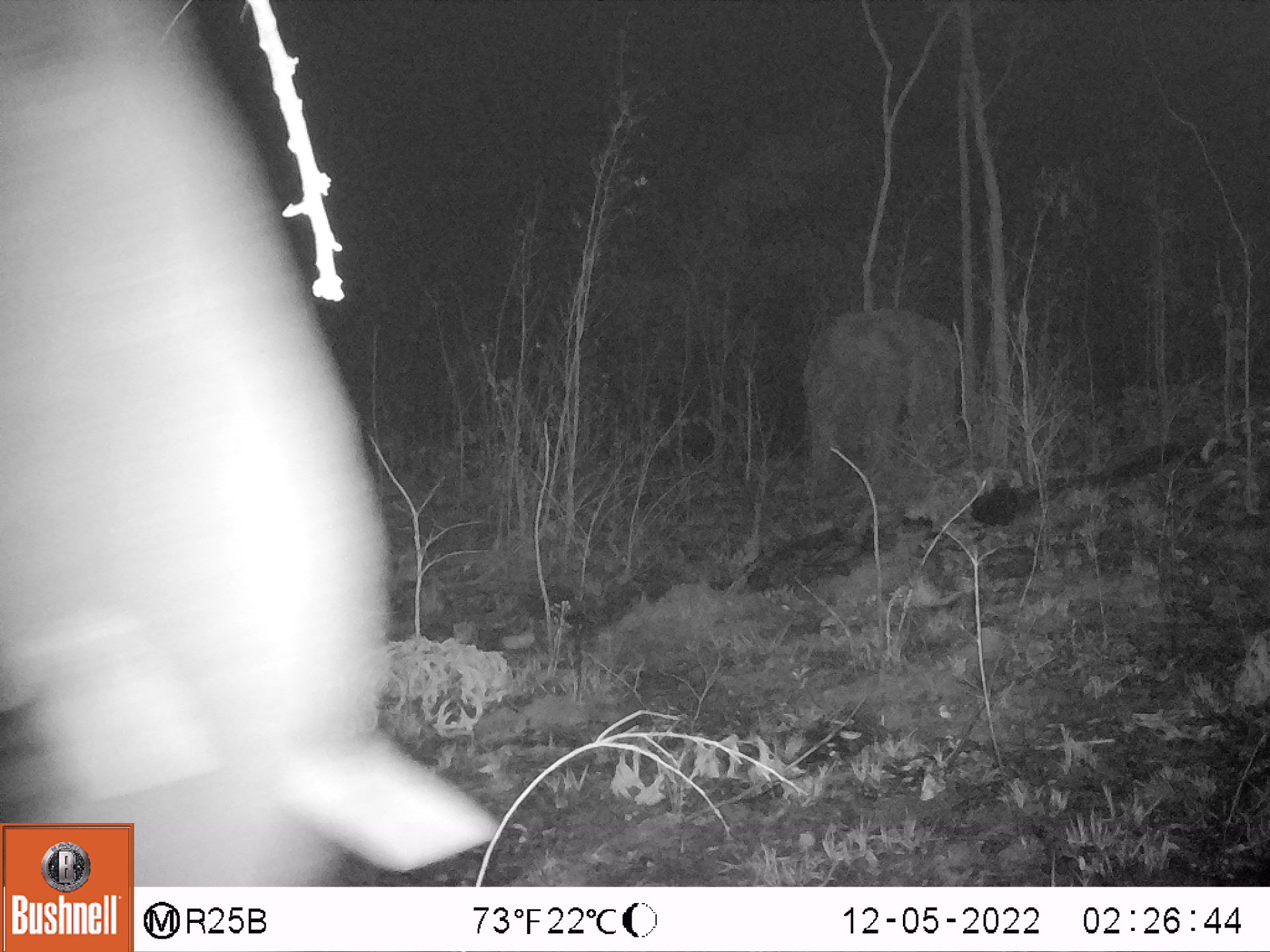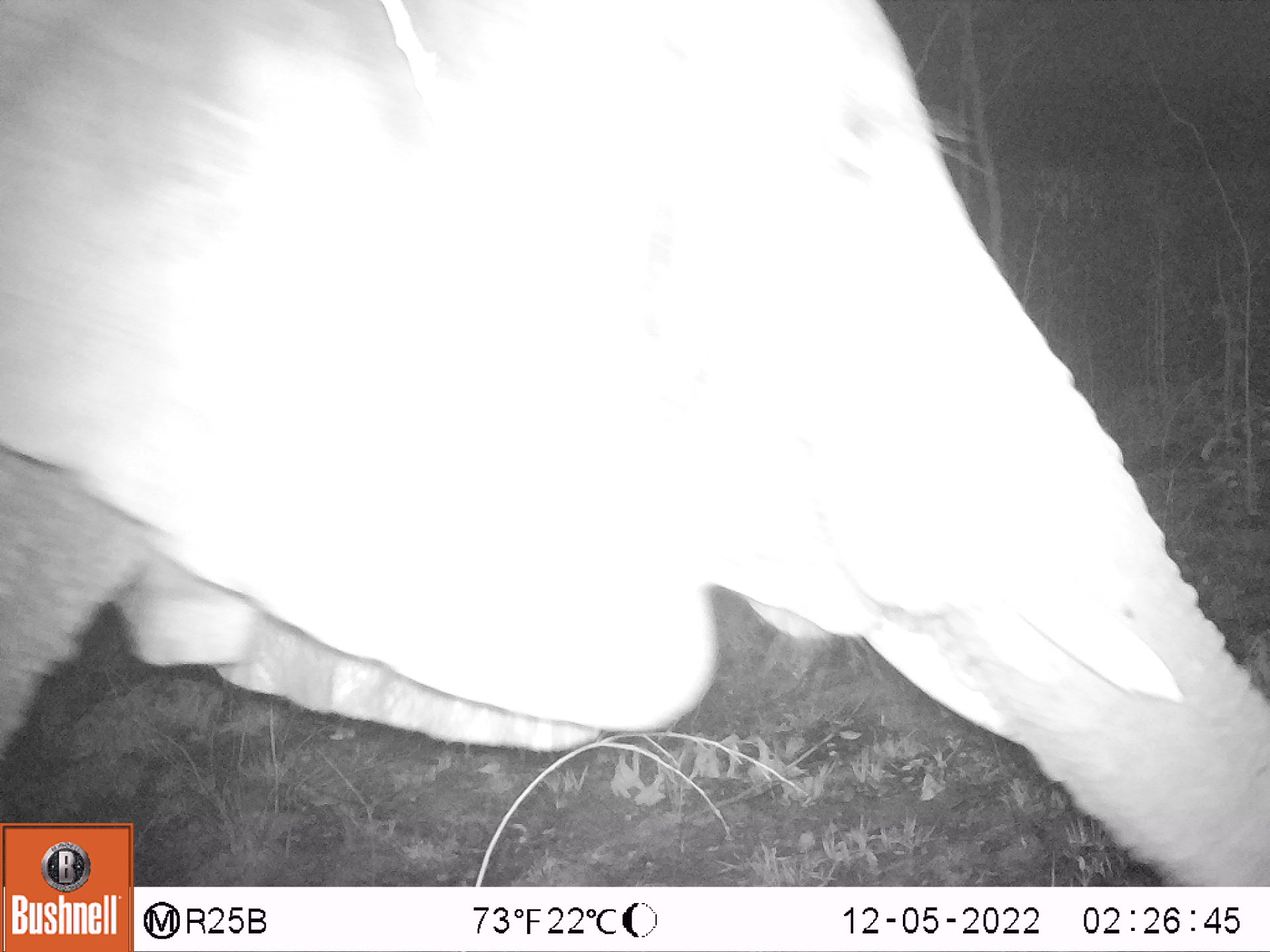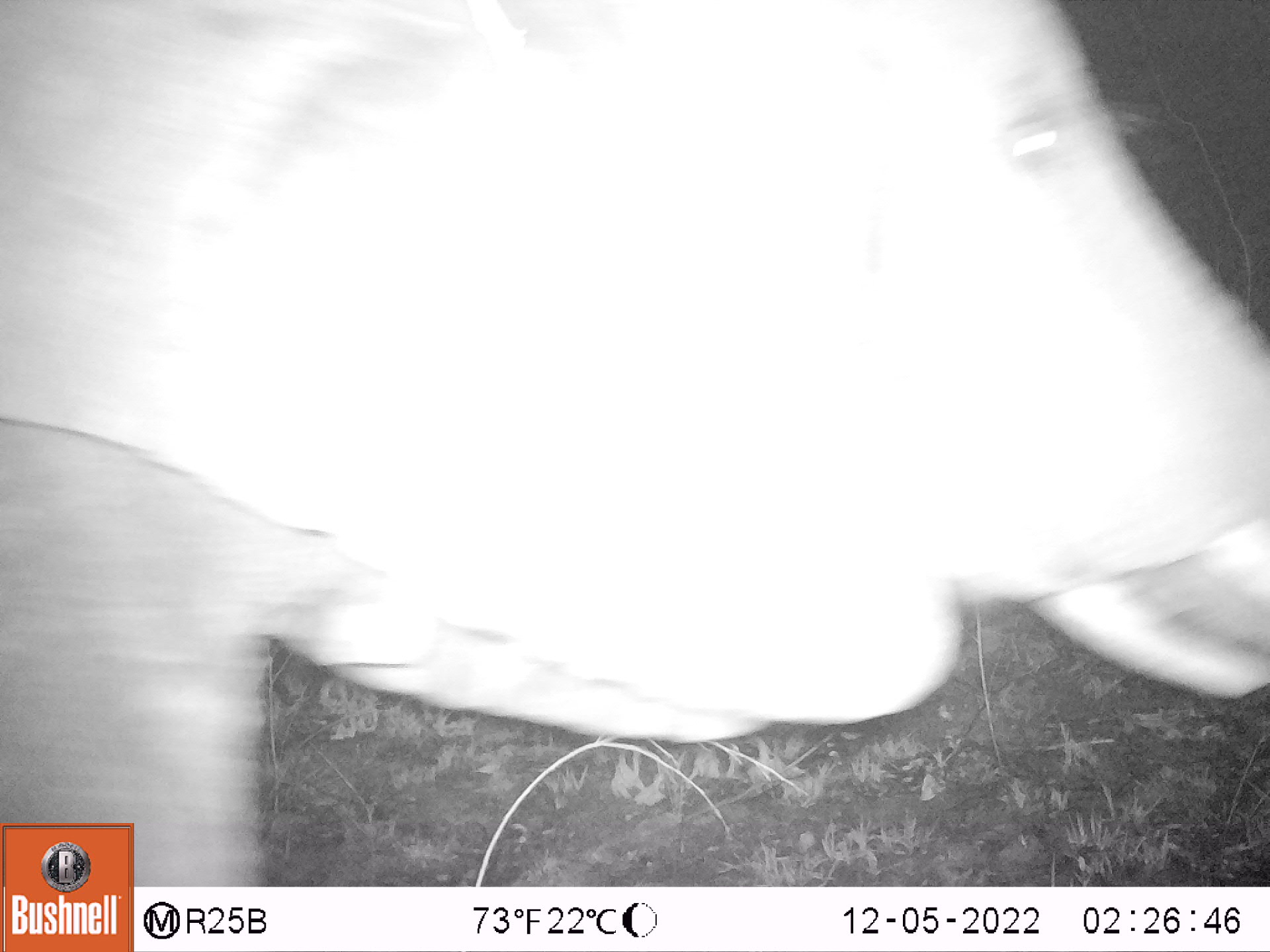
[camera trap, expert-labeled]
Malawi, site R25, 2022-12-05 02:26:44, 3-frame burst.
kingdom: Animalia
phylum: Chordata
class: Mammalia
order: Proboscidea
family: Elephantidae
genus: Loxodonta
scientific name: Loxodonta africana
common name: african savanna elephant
African savanna elephant (Loxodonta africana), count 2.